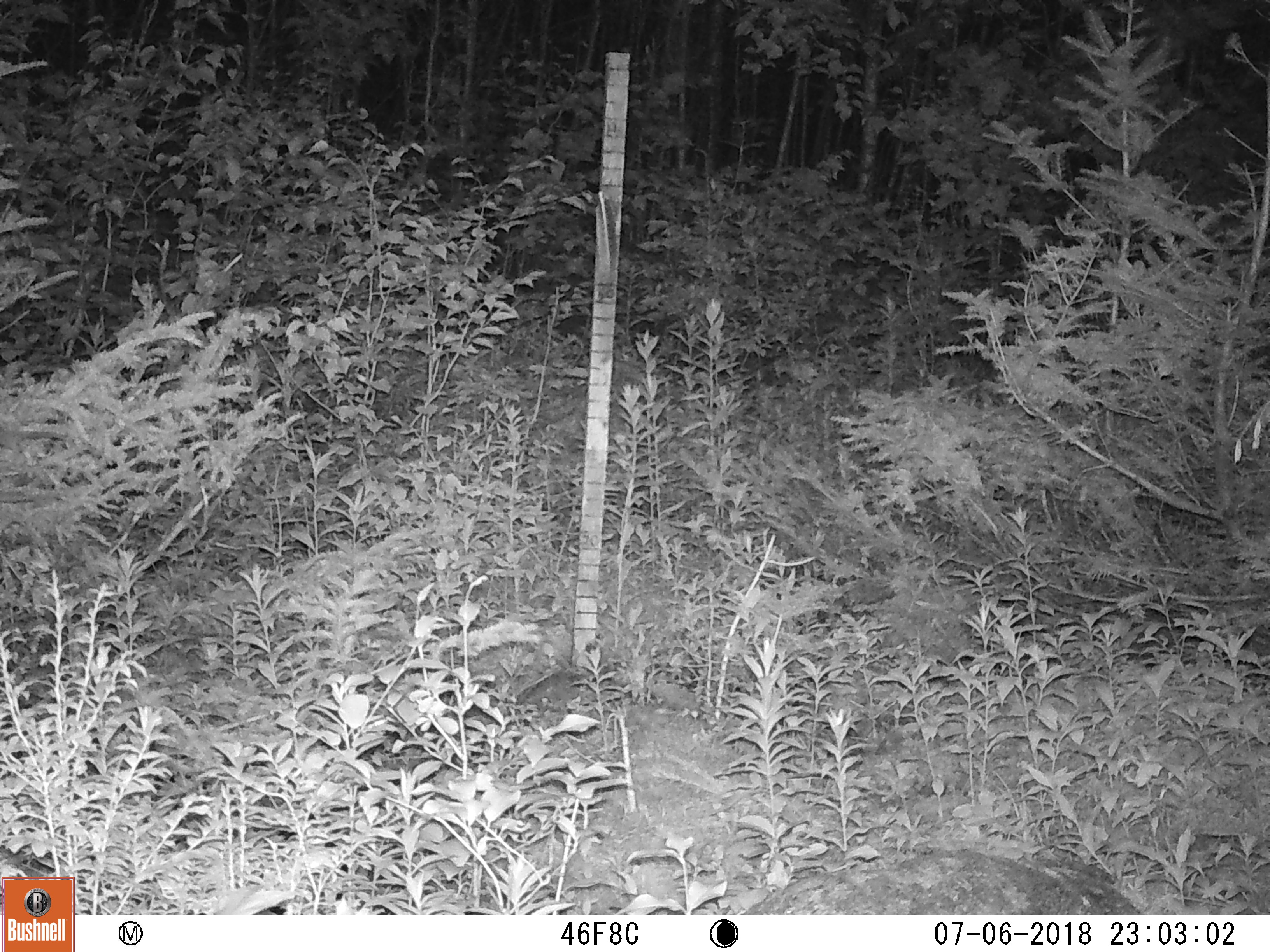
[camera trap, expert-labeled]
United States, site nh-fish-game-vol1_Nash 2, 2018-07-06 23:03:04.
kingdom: Animalia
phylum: Chordata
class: Mammalia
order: Artiodactyla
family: Cervidae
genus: Alces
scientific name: Alces alces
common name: moose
Moose (Alces alces).